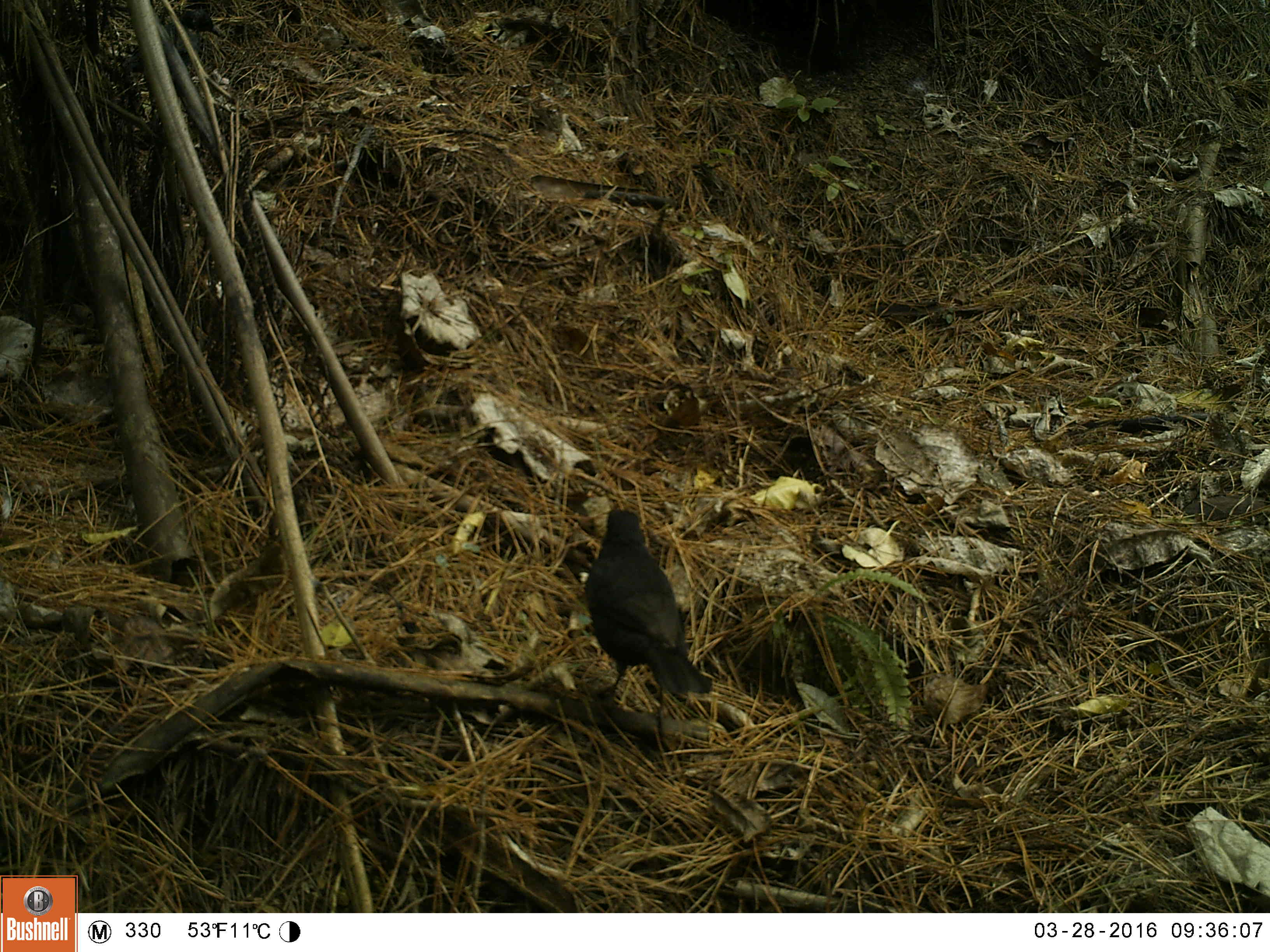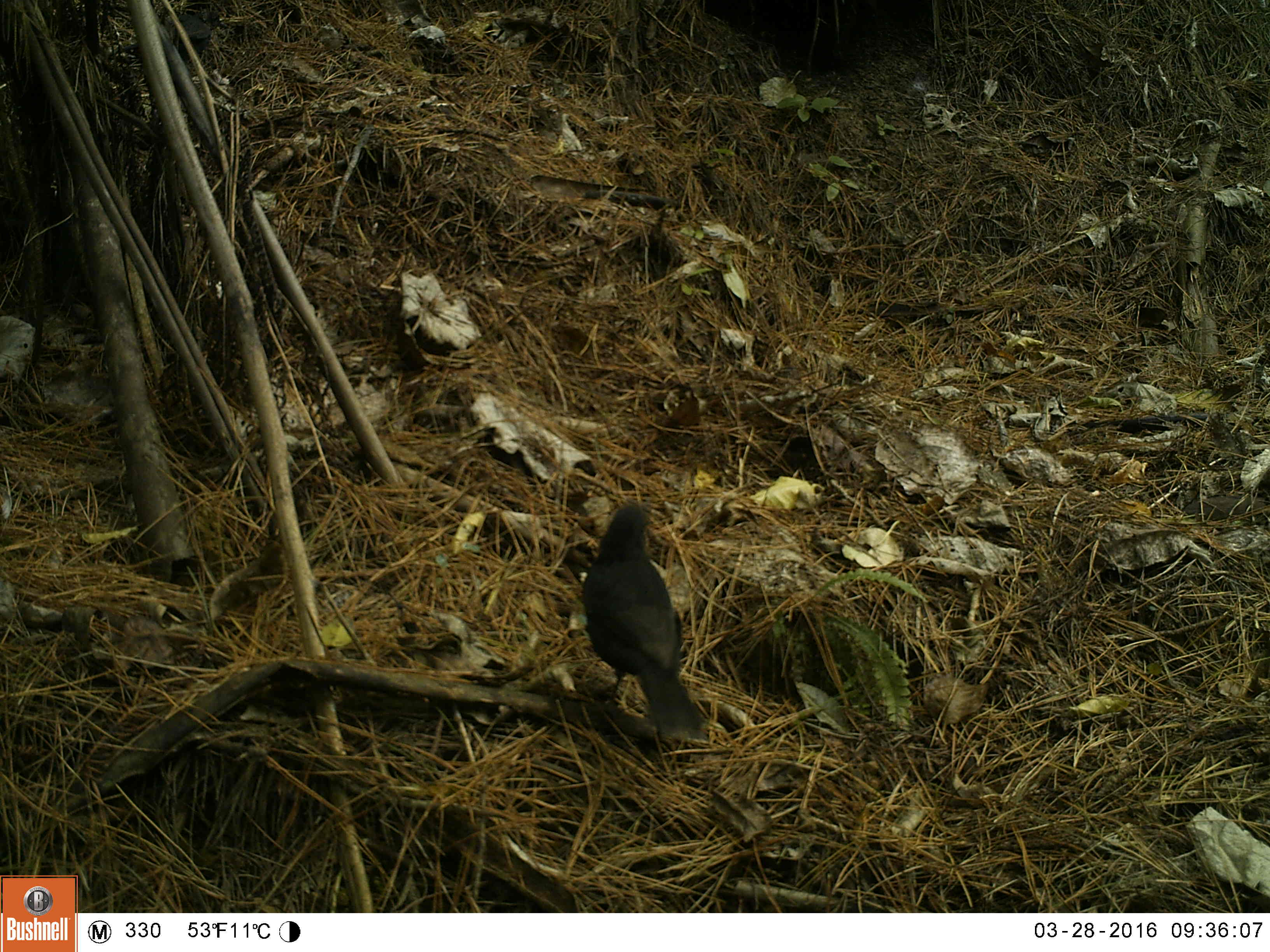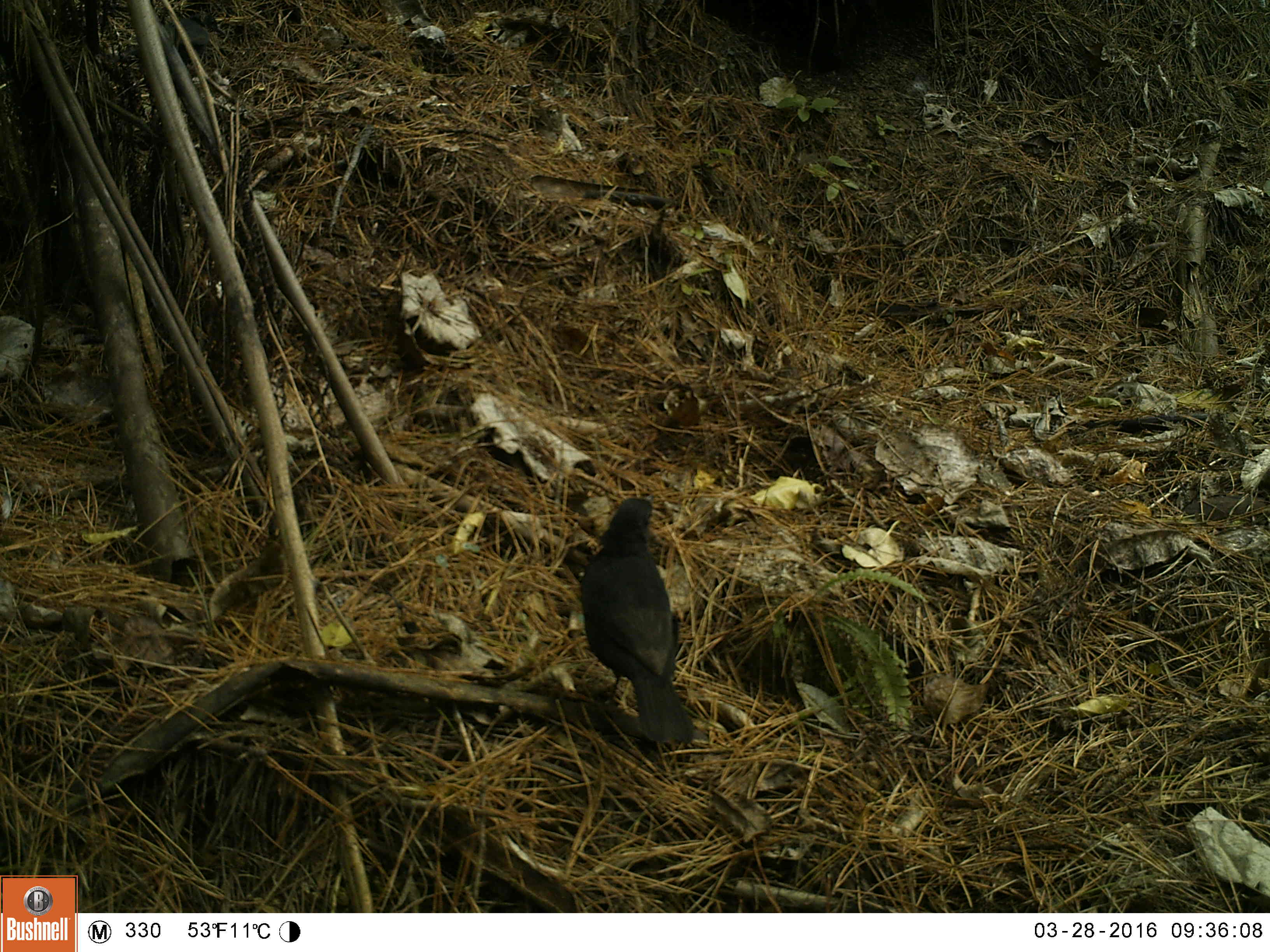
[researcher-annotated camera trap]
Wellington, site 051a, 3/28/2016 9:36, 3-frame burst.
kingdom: Animalia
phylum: Chordata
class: Aves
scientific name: Aves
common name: bird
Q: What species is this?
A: Bird (Aves).